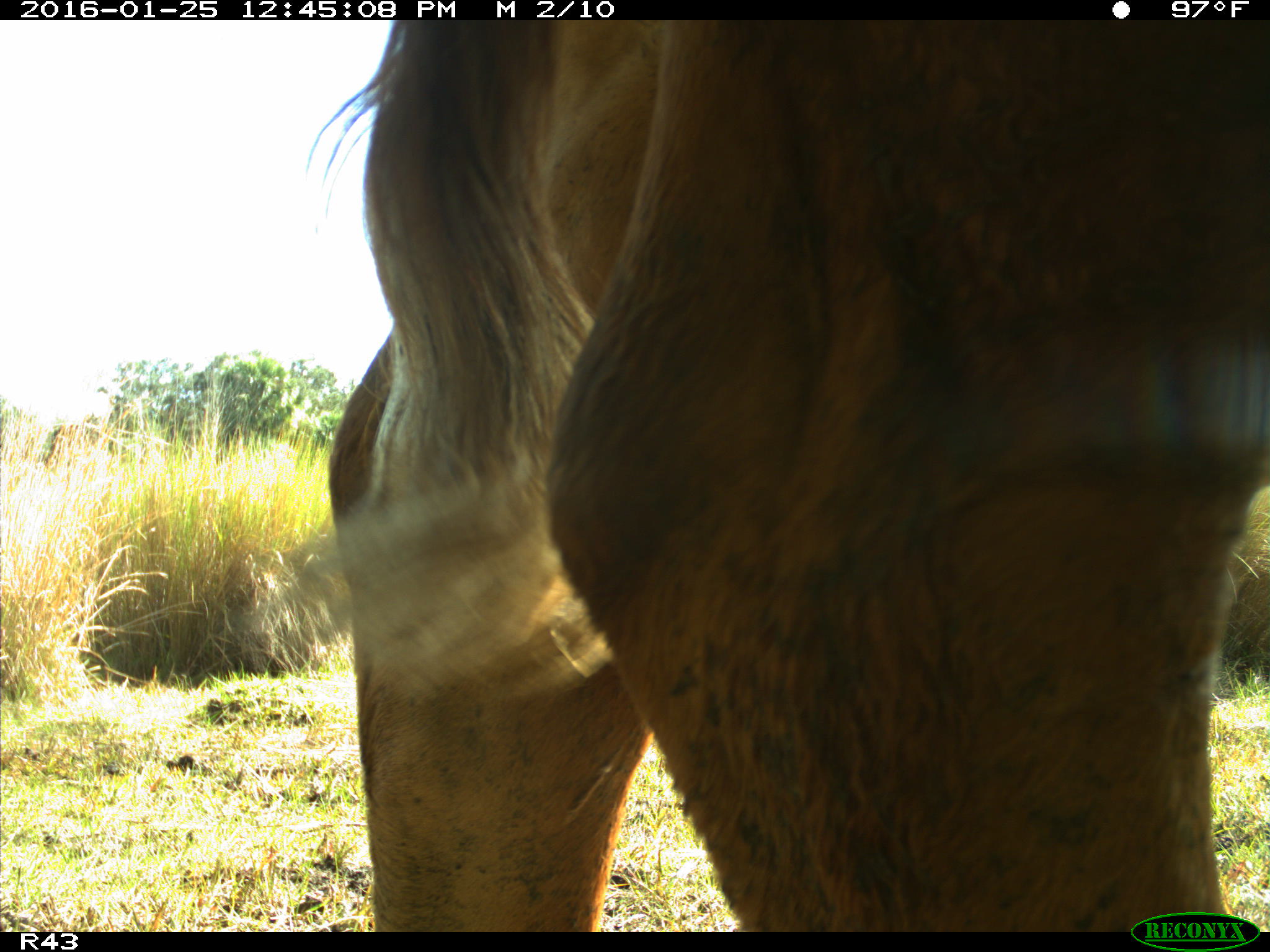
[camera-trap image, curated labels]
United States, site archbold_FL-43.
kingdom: Animalia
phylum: Chordata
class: Mammalia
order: Artiodactyla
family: Bovidae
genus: Bos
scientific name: Bos taurus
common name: domestic cow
Bos taurus (domestic cow).